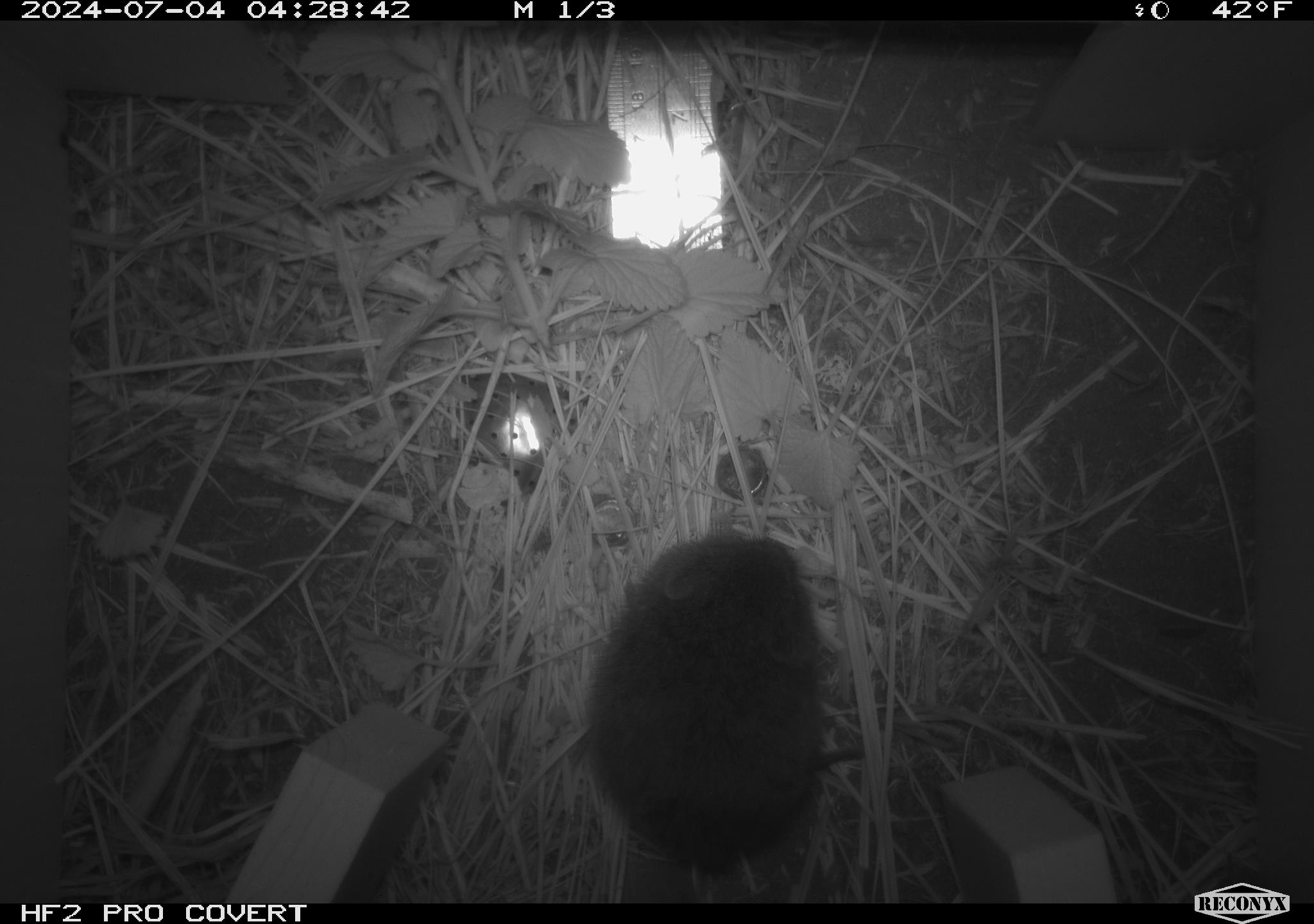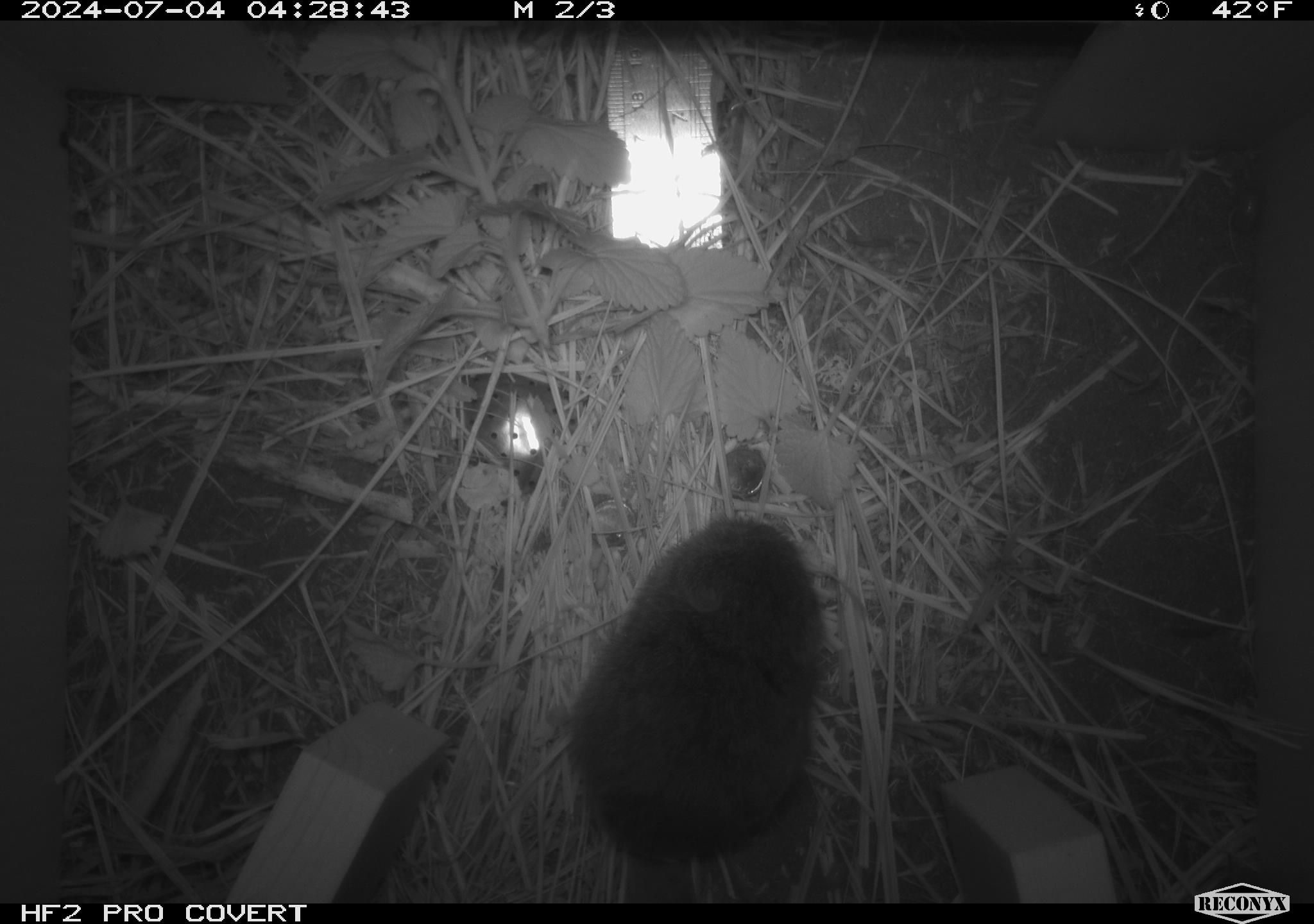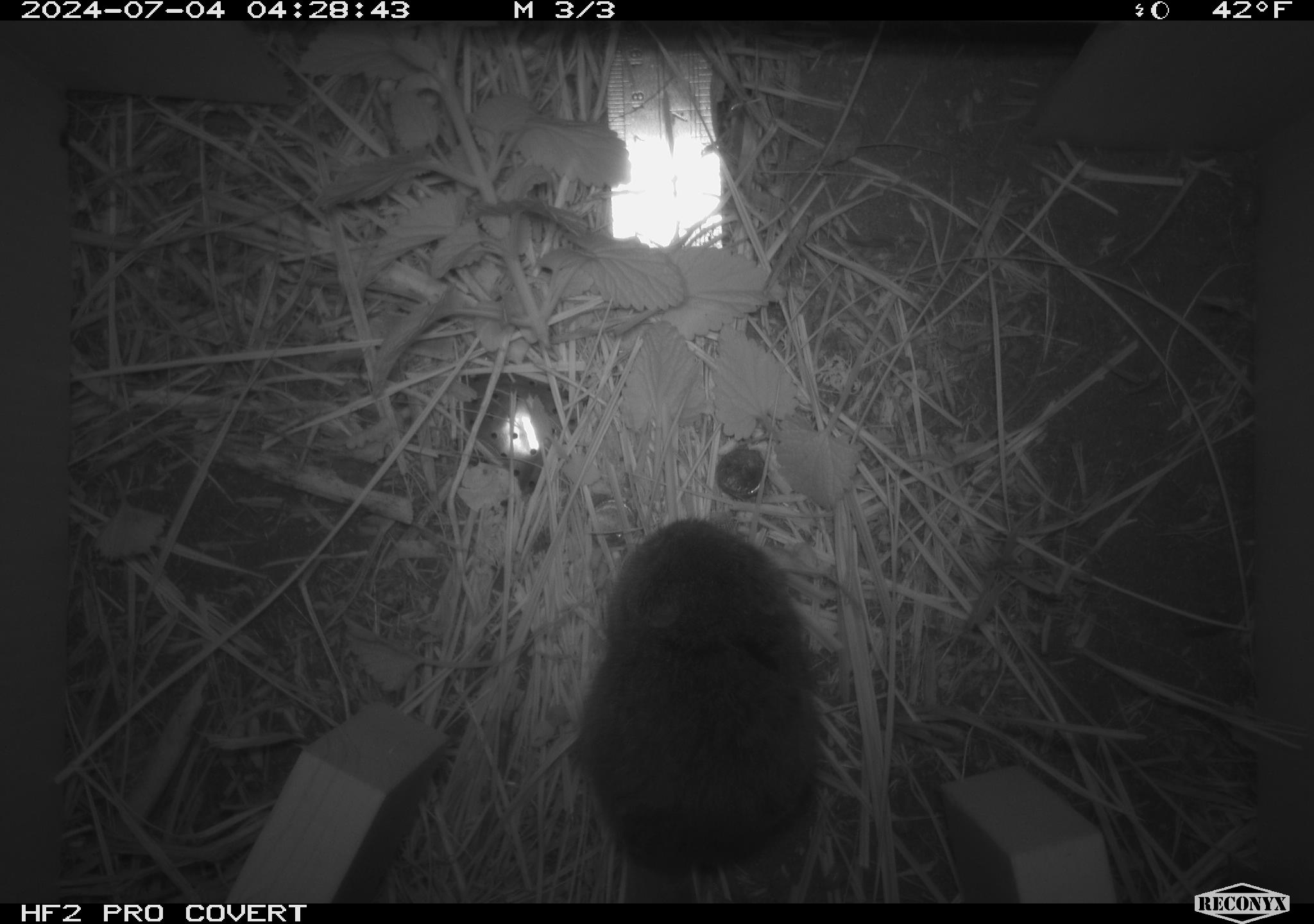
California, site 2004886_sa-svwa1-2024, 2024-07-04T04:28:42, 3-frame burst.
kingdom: Animalia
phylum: Chordata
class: Mammalia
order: Rodentia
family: Cricetidae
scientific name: Arvicolinae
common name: voles, lemmings, and muskrats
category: arvicolinae subfamily